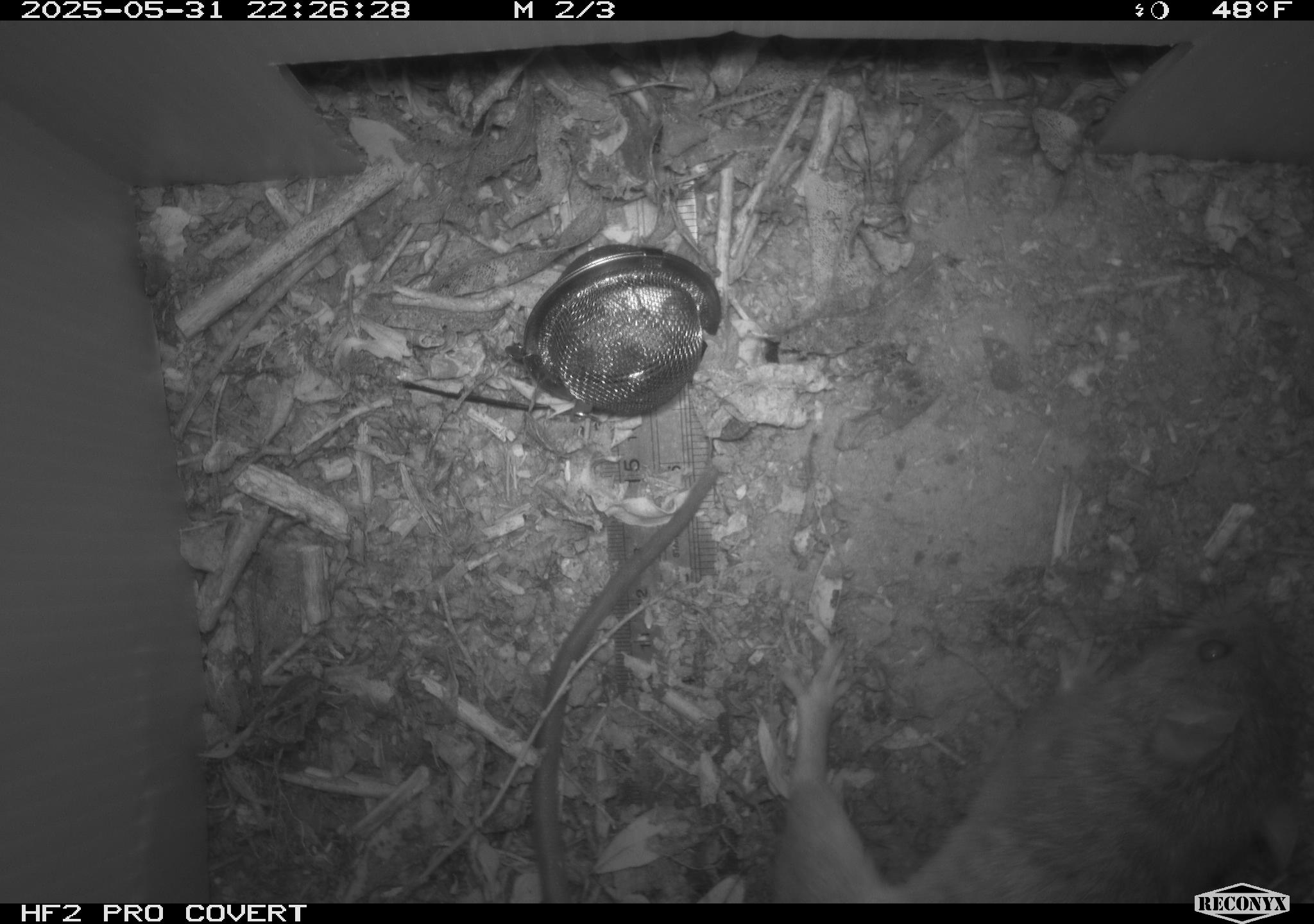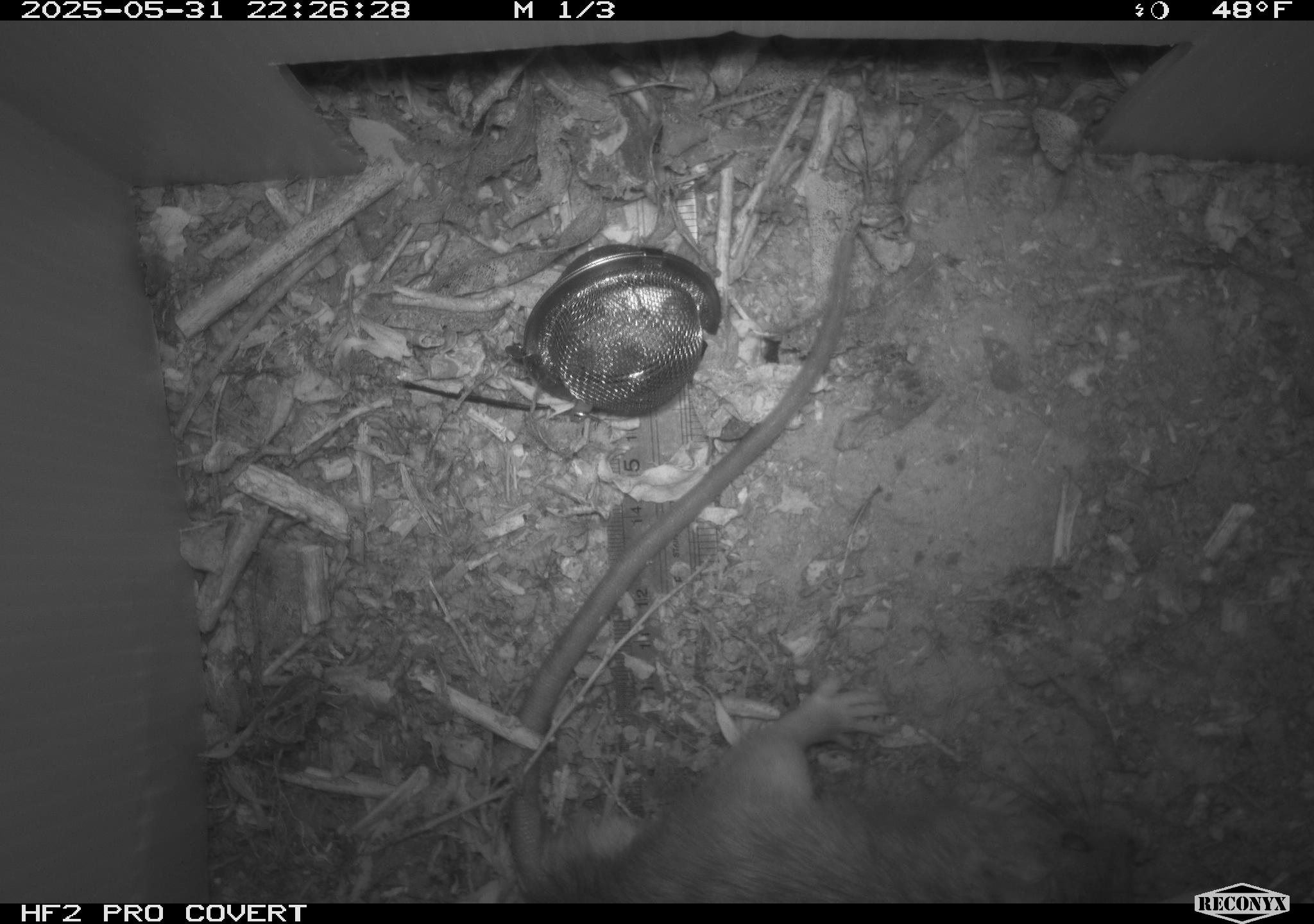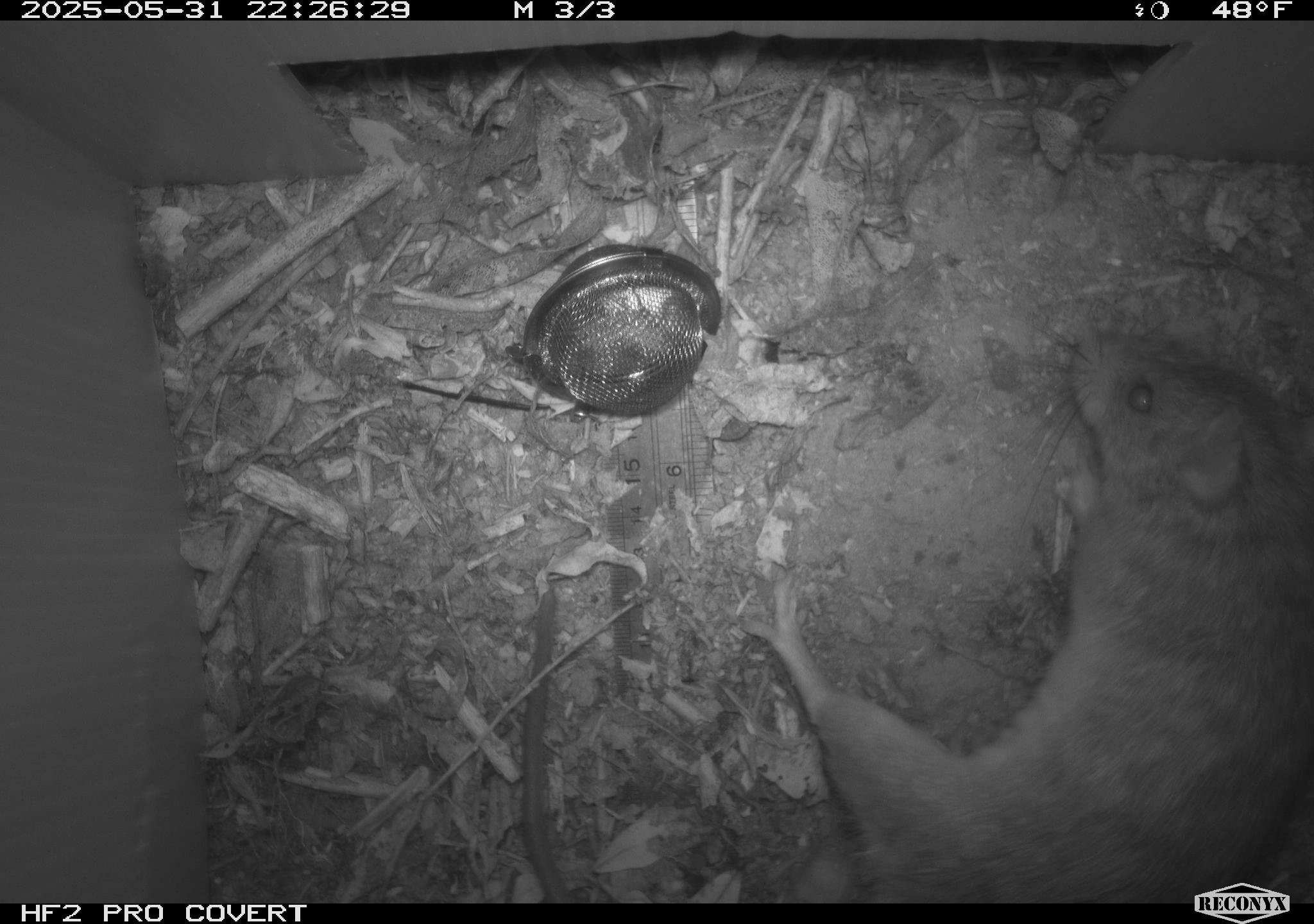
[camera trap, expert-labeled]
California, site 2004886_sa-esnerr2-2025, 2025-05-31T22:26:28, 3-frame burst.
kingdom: Animalia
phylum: Chordata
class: Mammalia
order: Rodentia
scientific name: Rodentia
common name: rodent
Rodent (Rodentia).